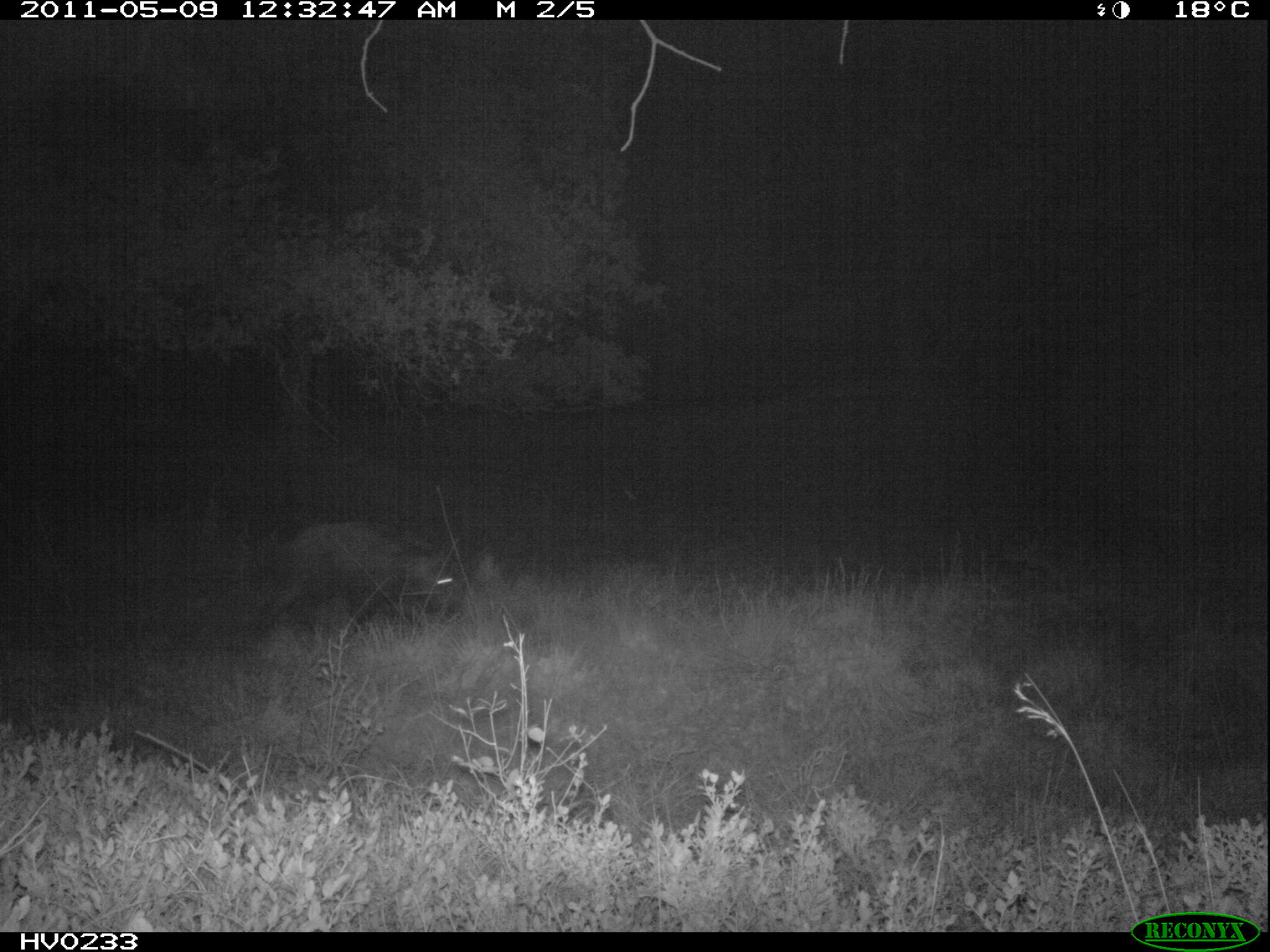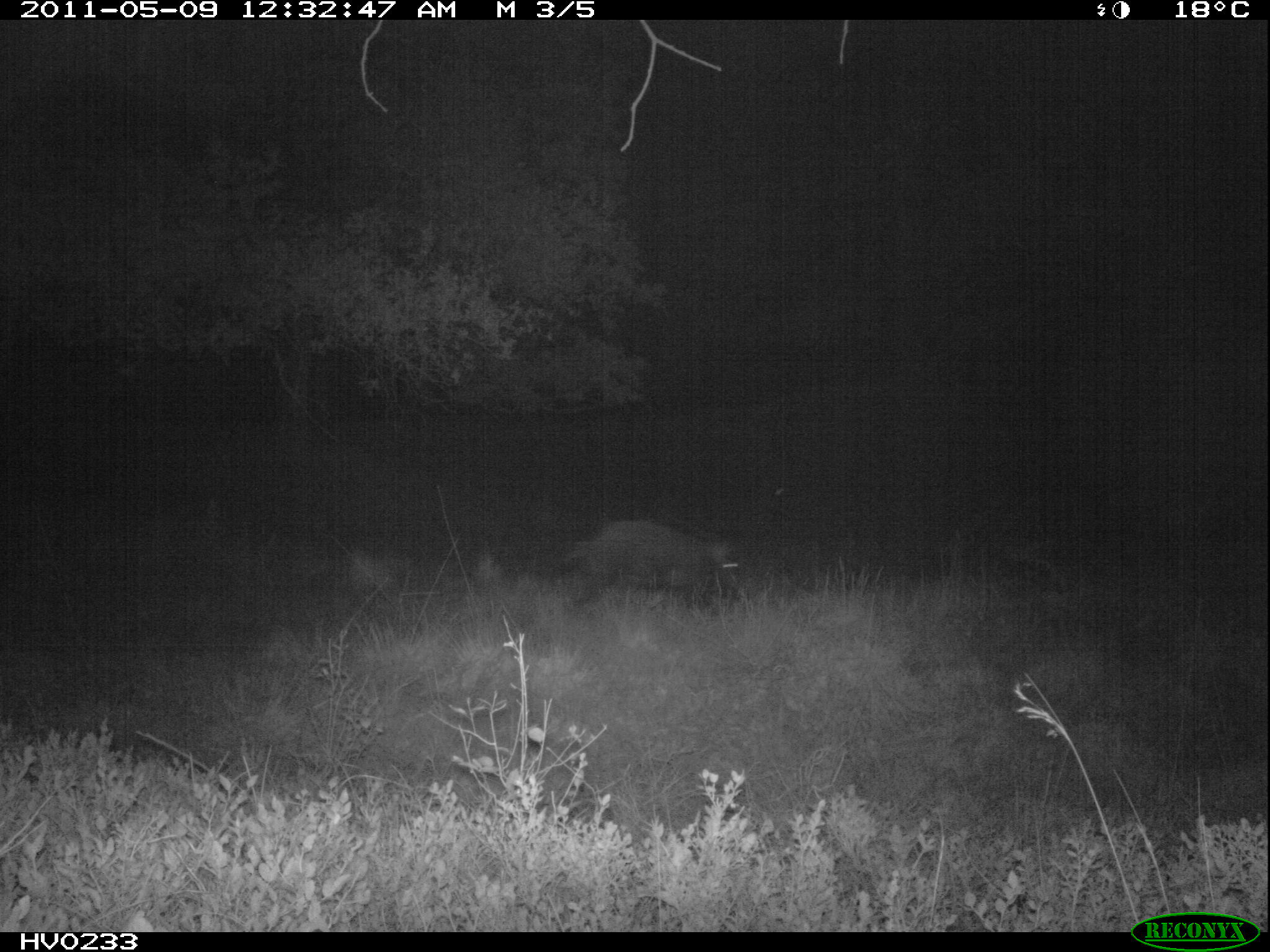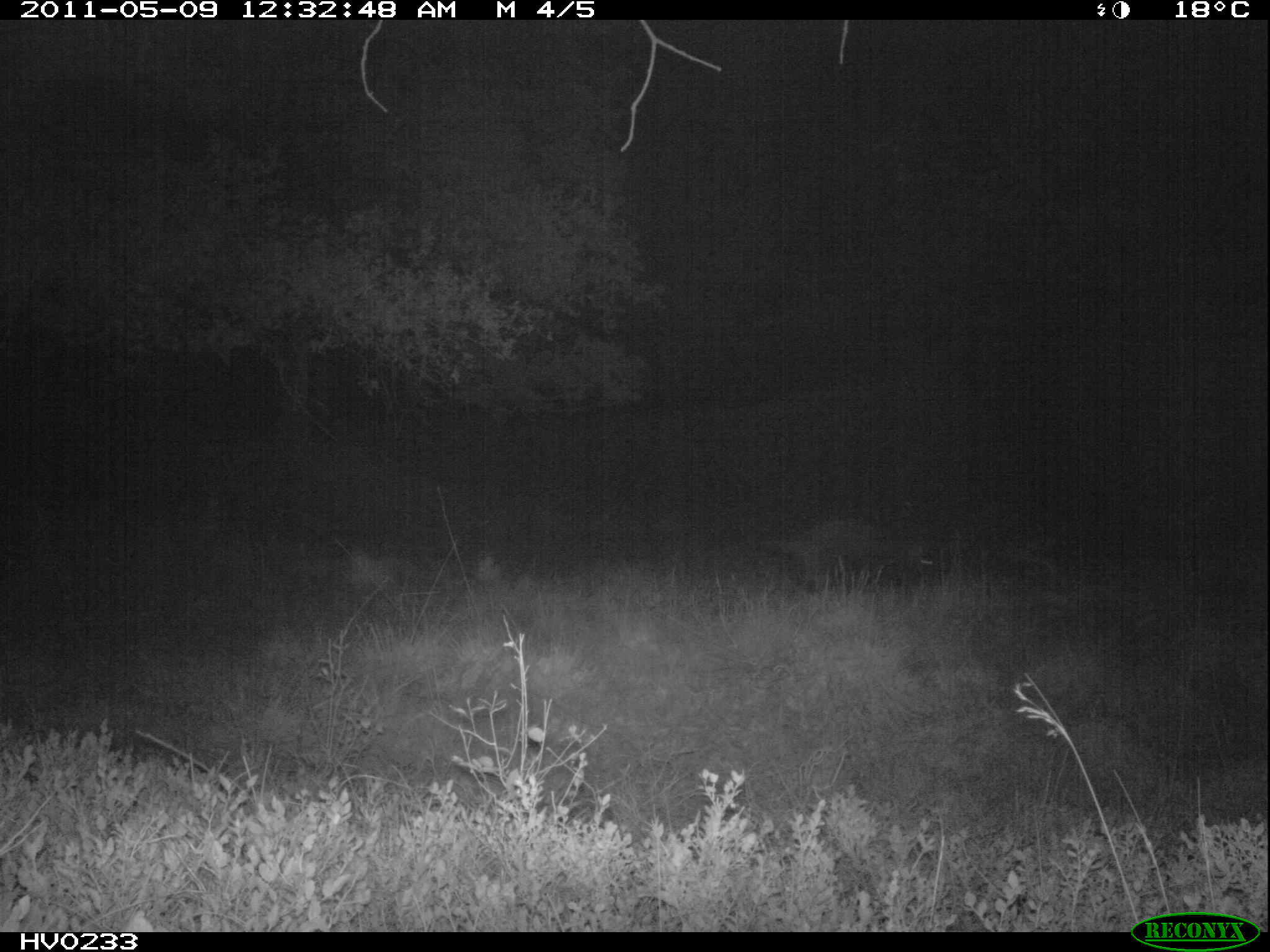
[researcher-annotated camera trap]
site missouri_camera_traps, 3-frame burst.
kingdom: Animalia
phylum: Chordata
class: Mammalia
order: Artiodactyla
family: Suidae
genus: Sus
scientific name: Sus scrofa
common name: wild boar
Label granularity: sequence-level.